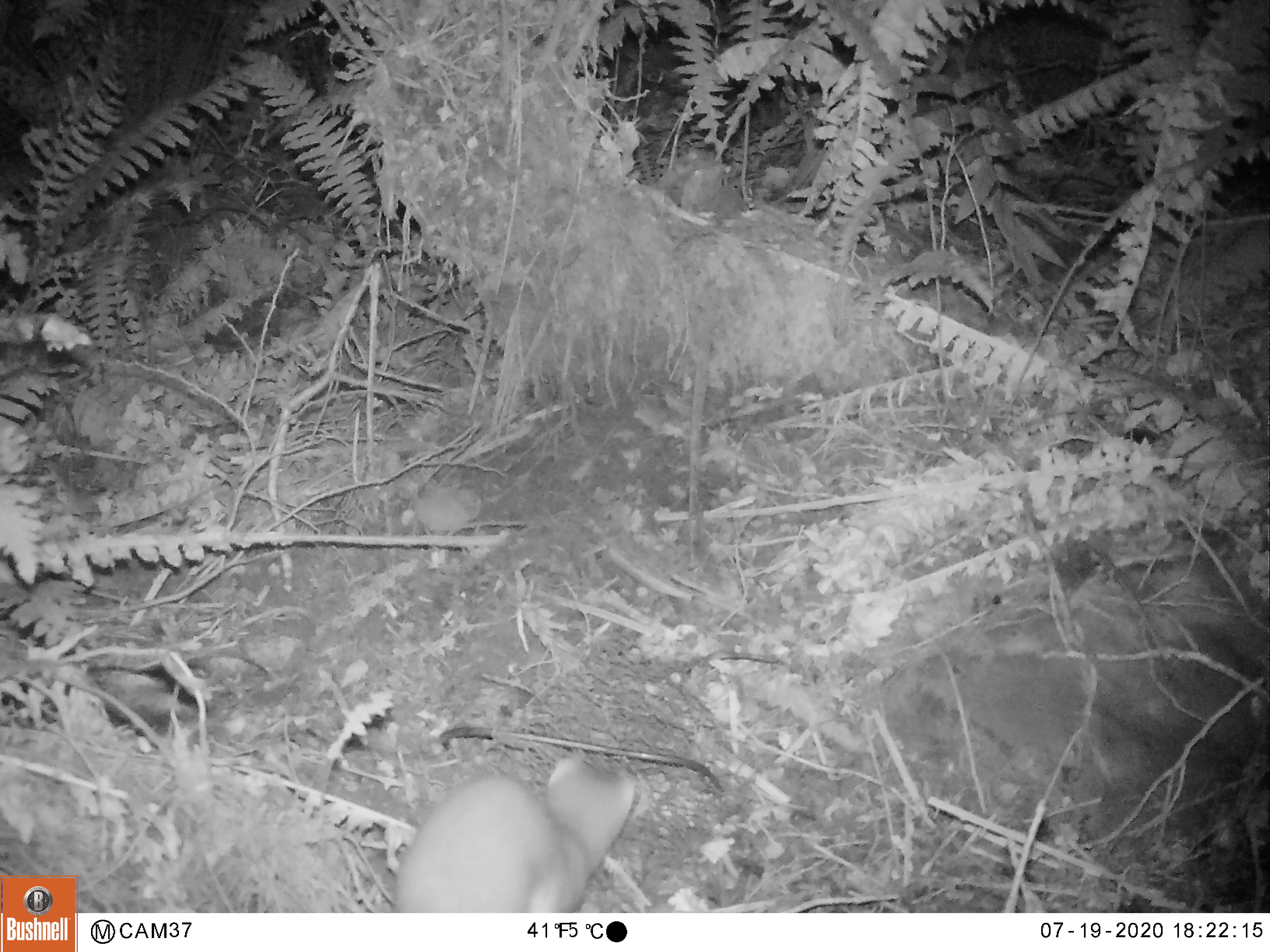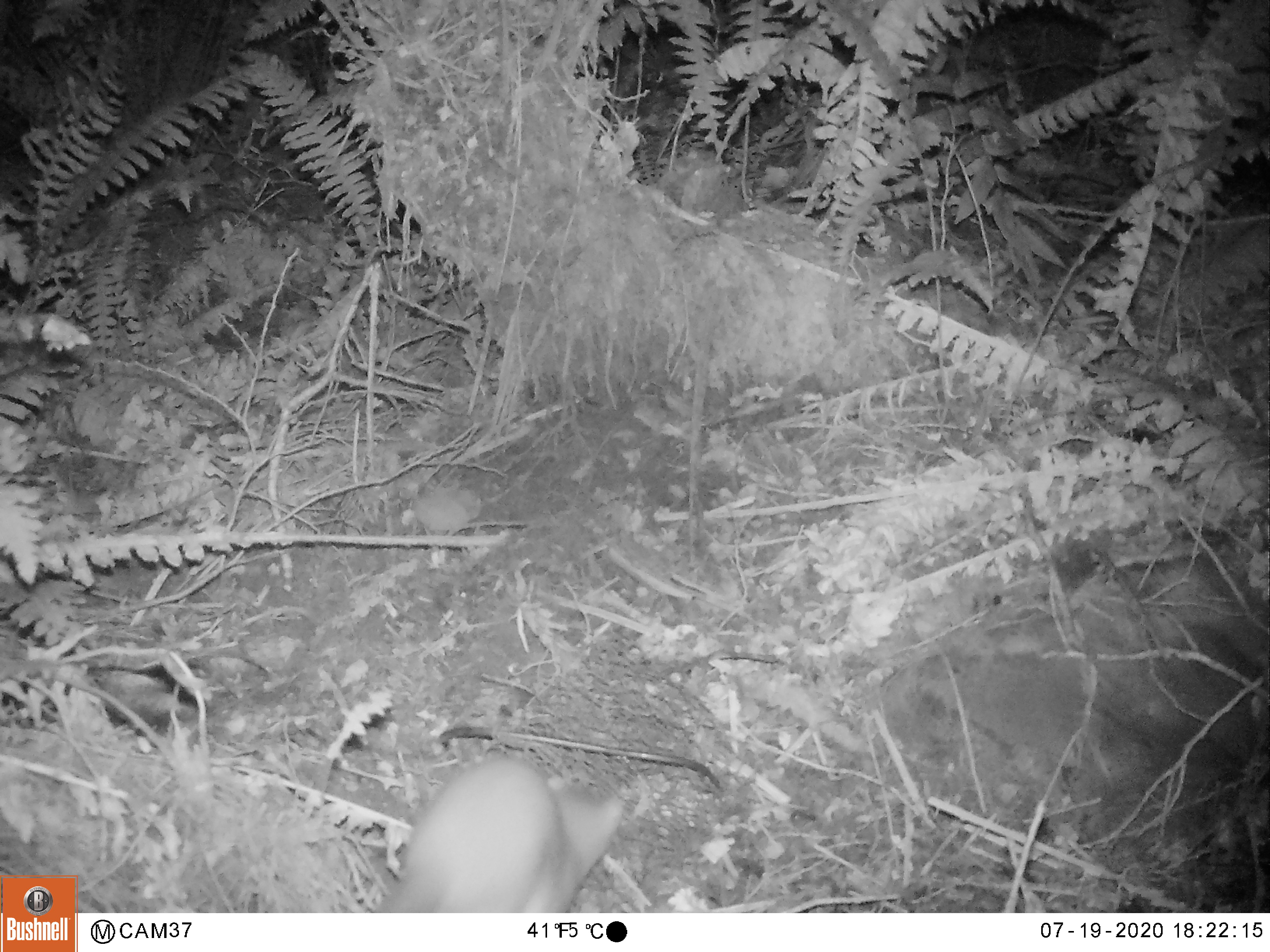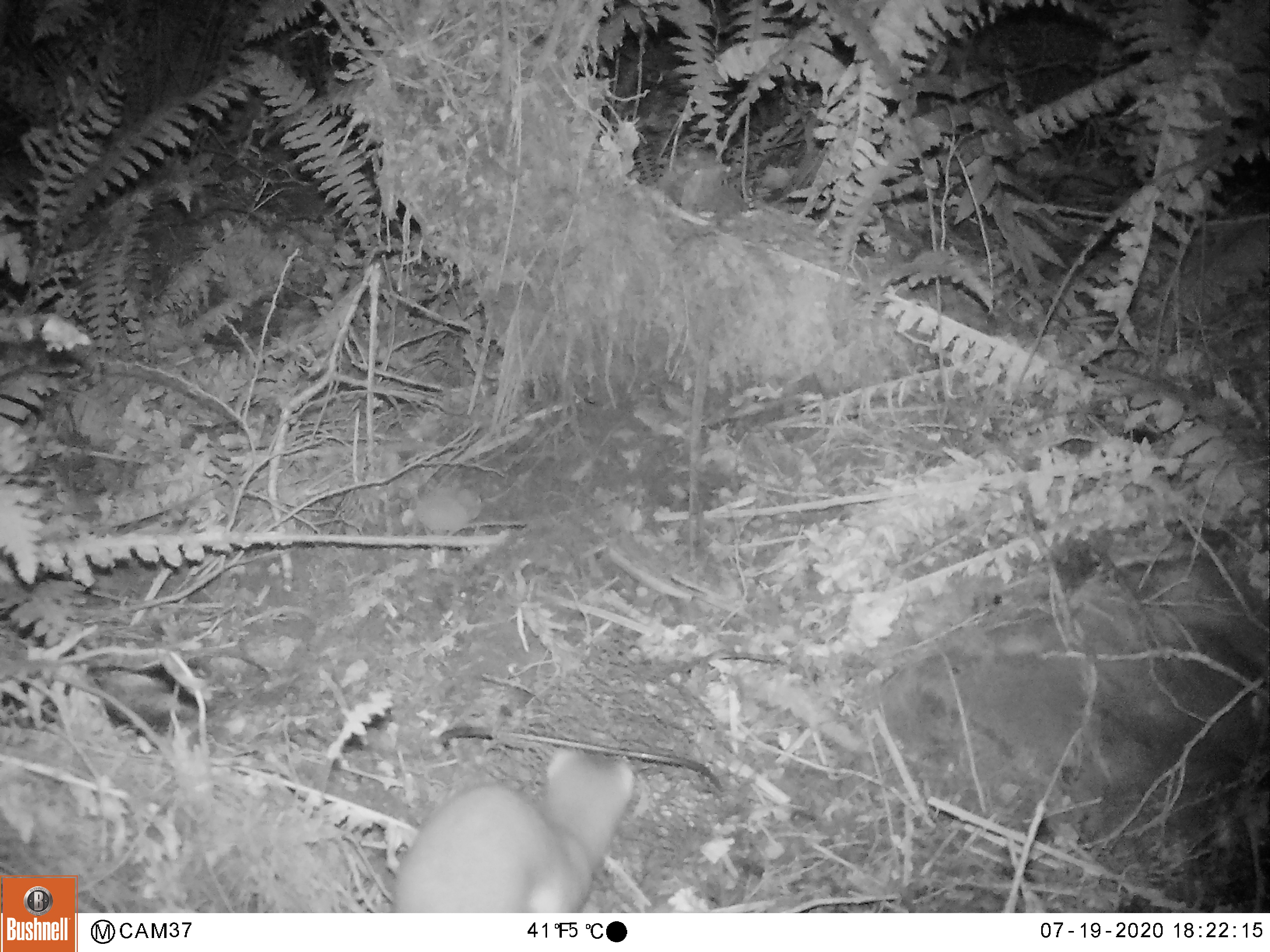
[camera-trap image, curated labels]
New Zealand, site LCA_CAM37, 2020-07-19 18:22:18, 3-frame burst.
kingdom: Animalia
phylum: Chordata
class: Mammalia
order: Carnivora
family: Mustelidae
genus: Mustela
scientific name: Mustela erminea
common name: stoat